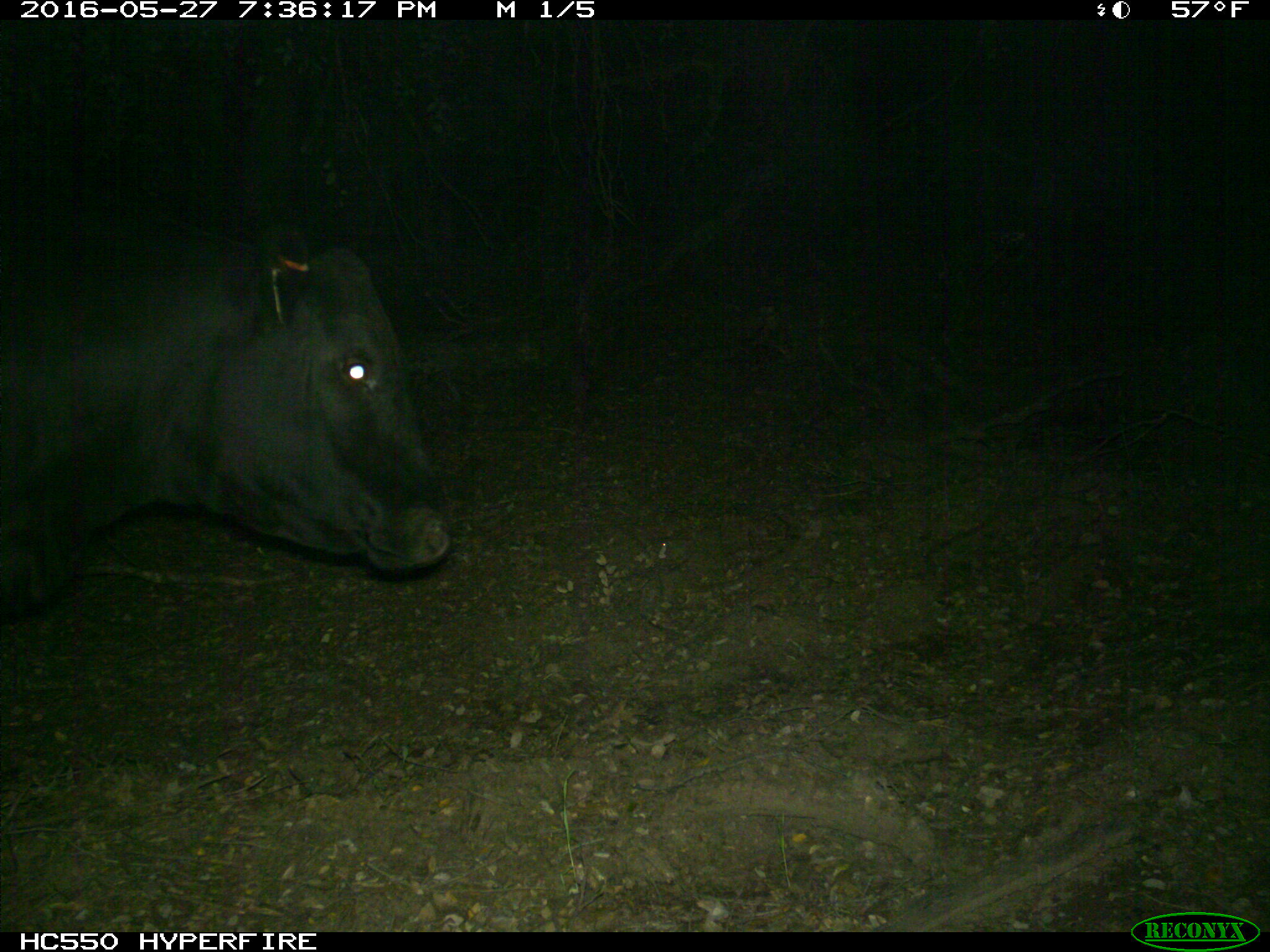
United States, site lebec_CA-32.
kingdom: Animalia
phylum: Chordata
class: Mammalia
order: Artiodactyla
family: Bovidae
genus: Bos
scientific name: Bos taurus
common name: domestic cow